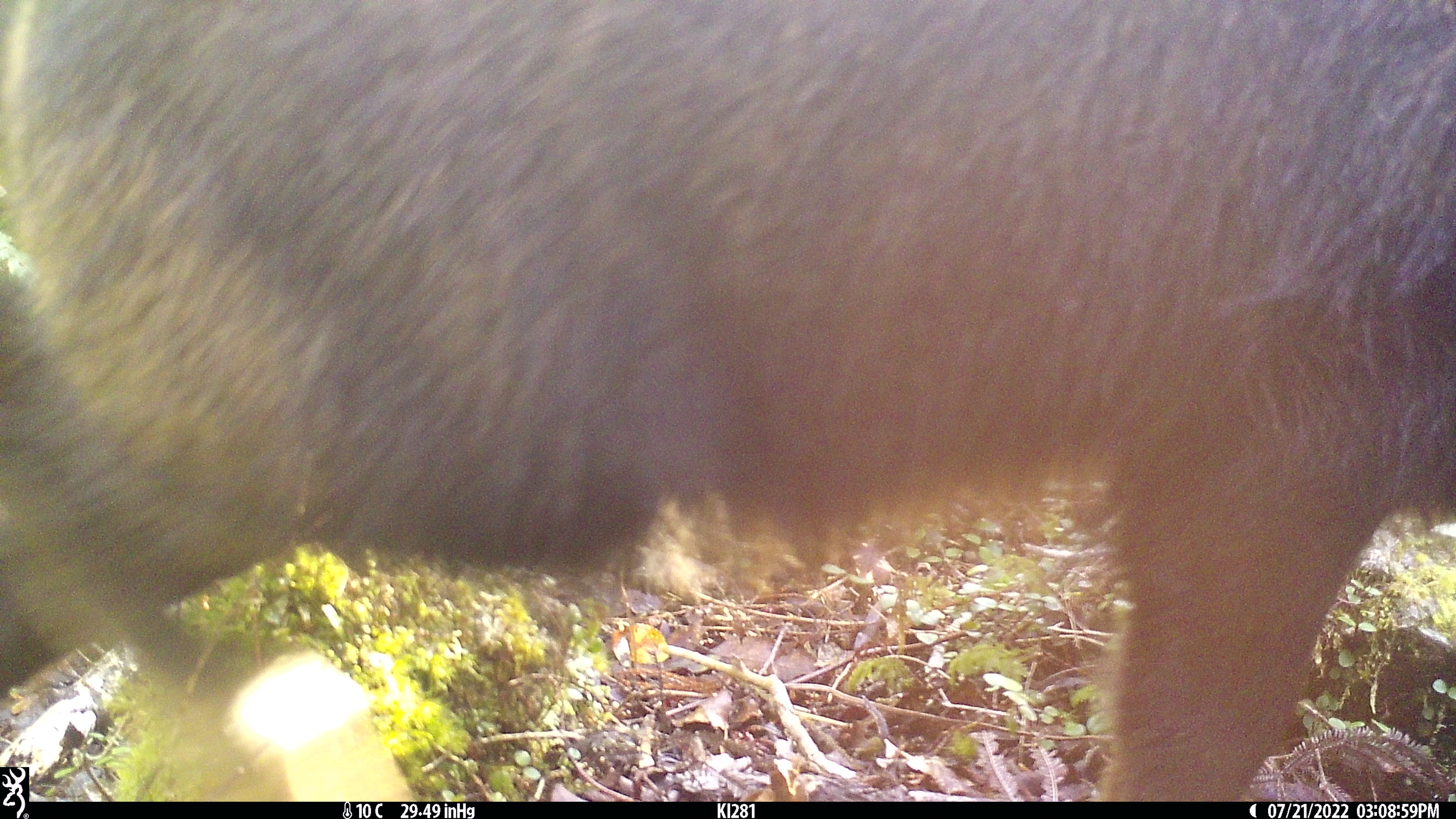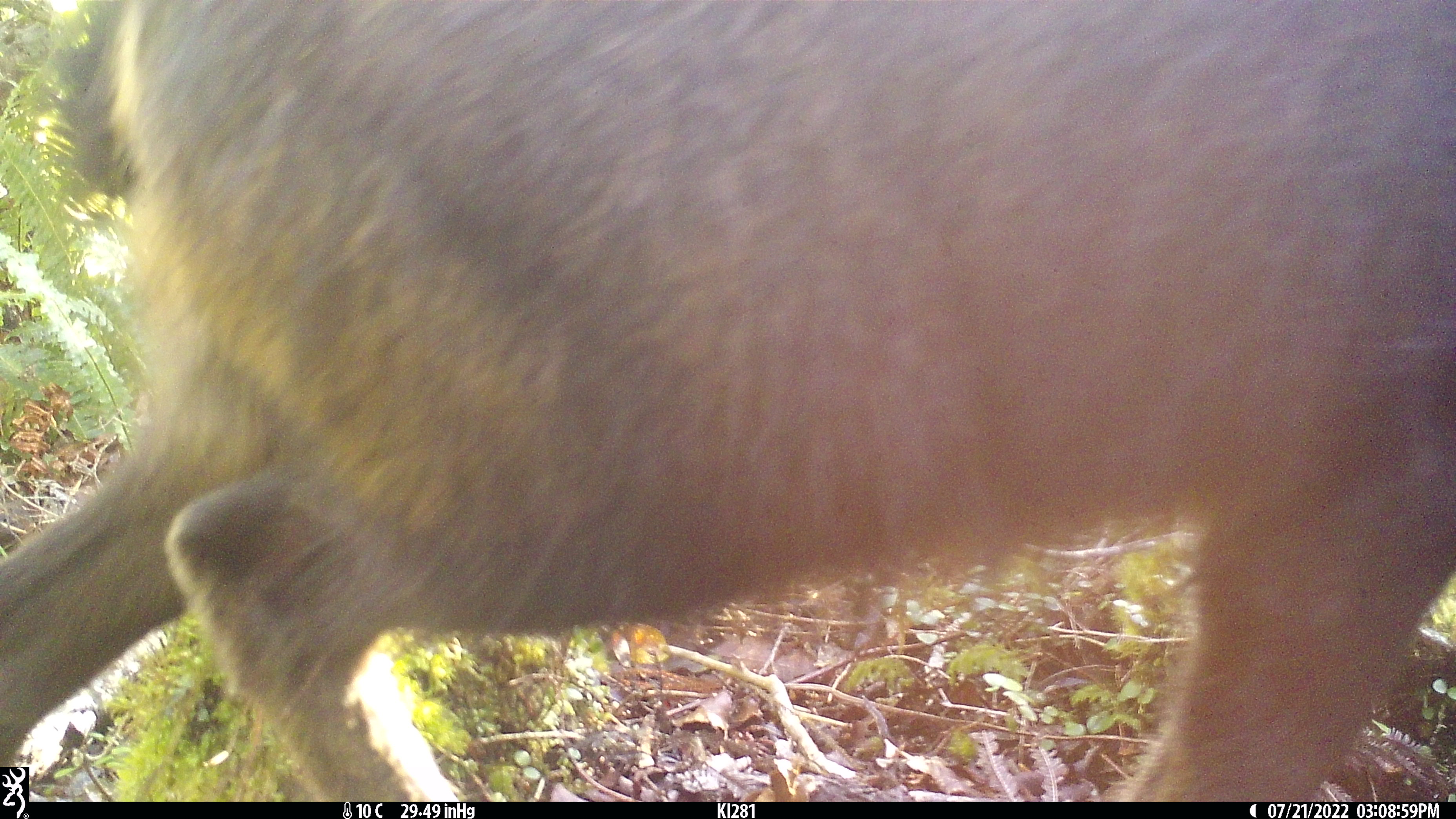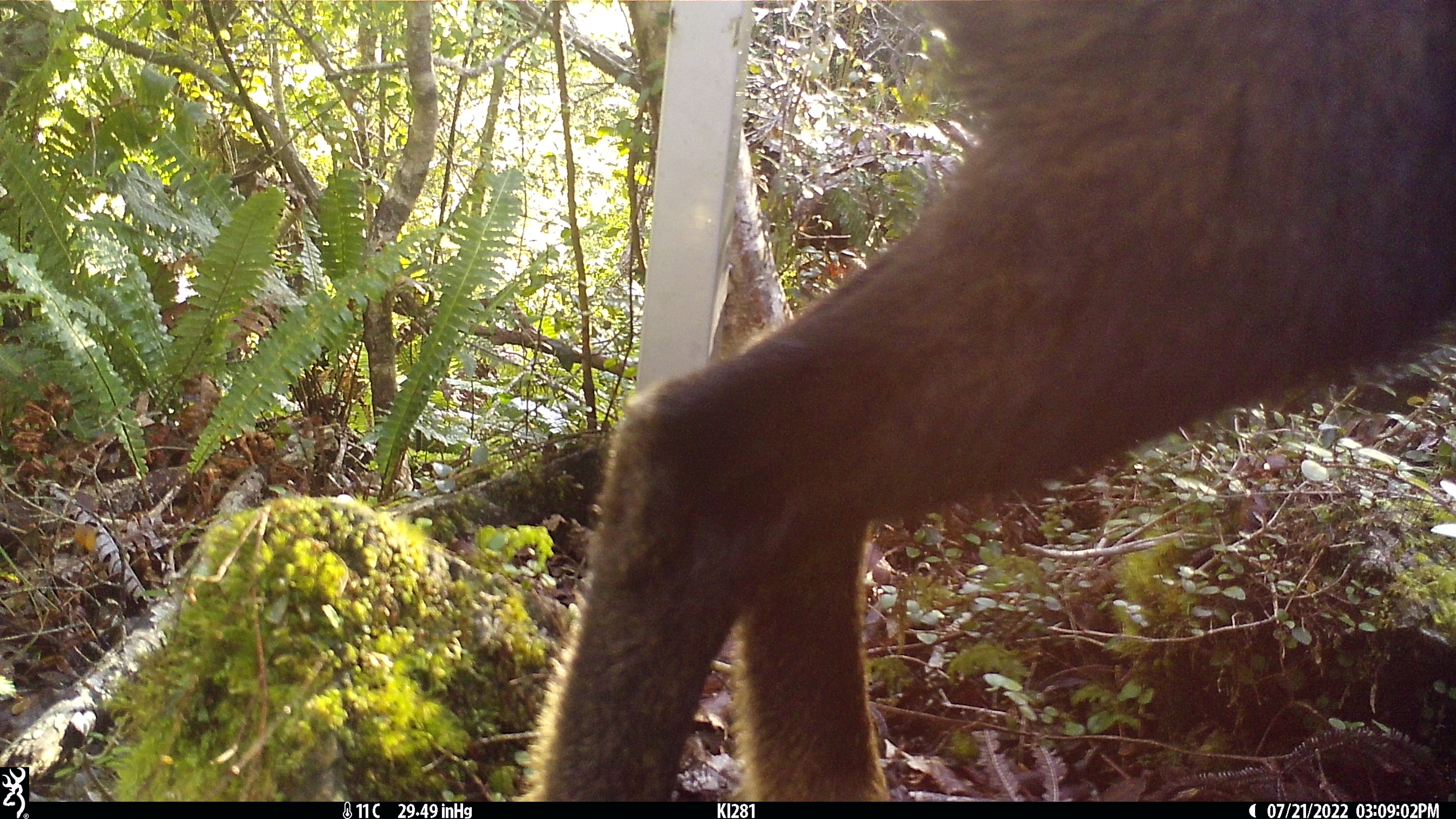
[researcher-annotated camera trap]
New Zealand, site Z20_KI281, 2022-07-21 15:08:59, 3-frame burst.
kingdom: Animalia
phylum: Chordata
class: Mammalia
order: Artiodactyla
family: Bovidae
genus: Rupicapra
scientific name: Rupicapra rupicapra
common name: alpine chamois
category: chamois